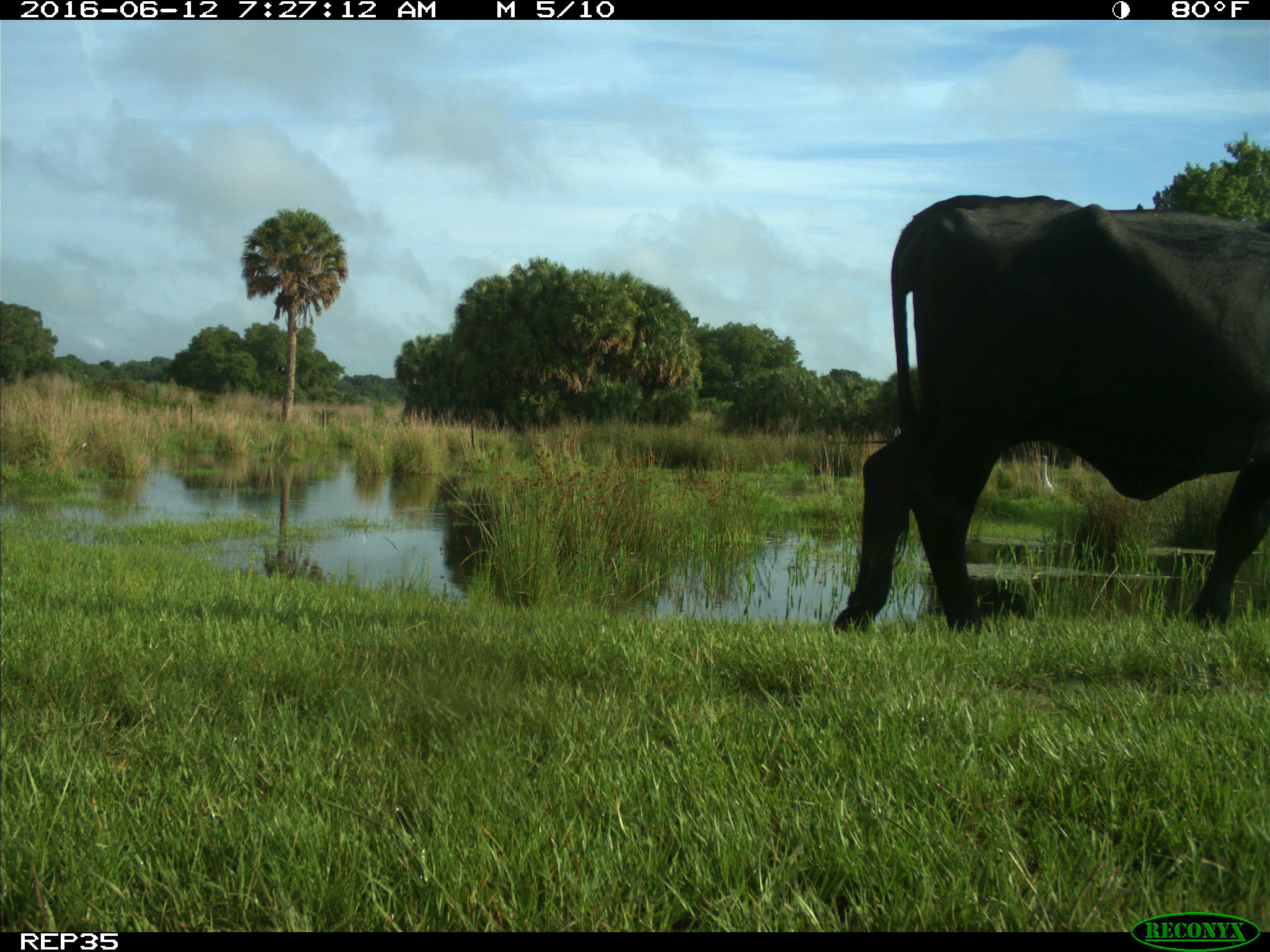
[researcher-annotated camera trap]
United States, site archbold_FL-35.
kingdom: Animalia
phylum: Chordata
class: Mammalia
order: Artiodactyla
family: Bovidae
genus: Bos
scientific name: Bos taurus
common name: domestic cow